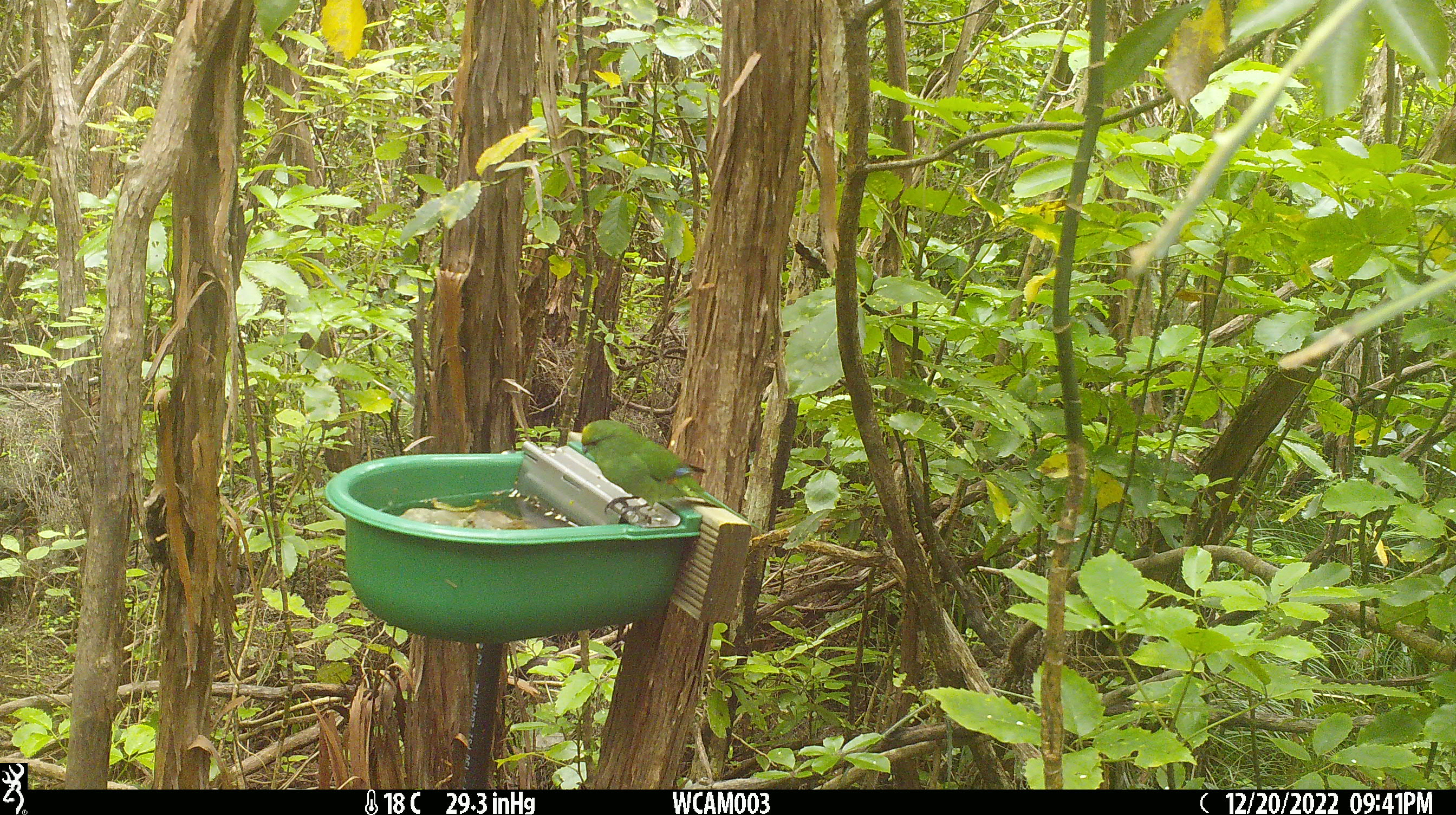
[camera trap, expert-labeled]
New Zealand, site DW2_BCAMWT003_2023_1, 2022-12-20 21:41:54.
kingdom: Animalia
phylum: Chordata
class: Aves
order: Psittaciformes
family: Psittaculidae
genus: Cyanoramphus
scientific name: Cyanoramphus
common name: parakeet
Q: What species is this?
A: Parakeet (Cyanoramphus).